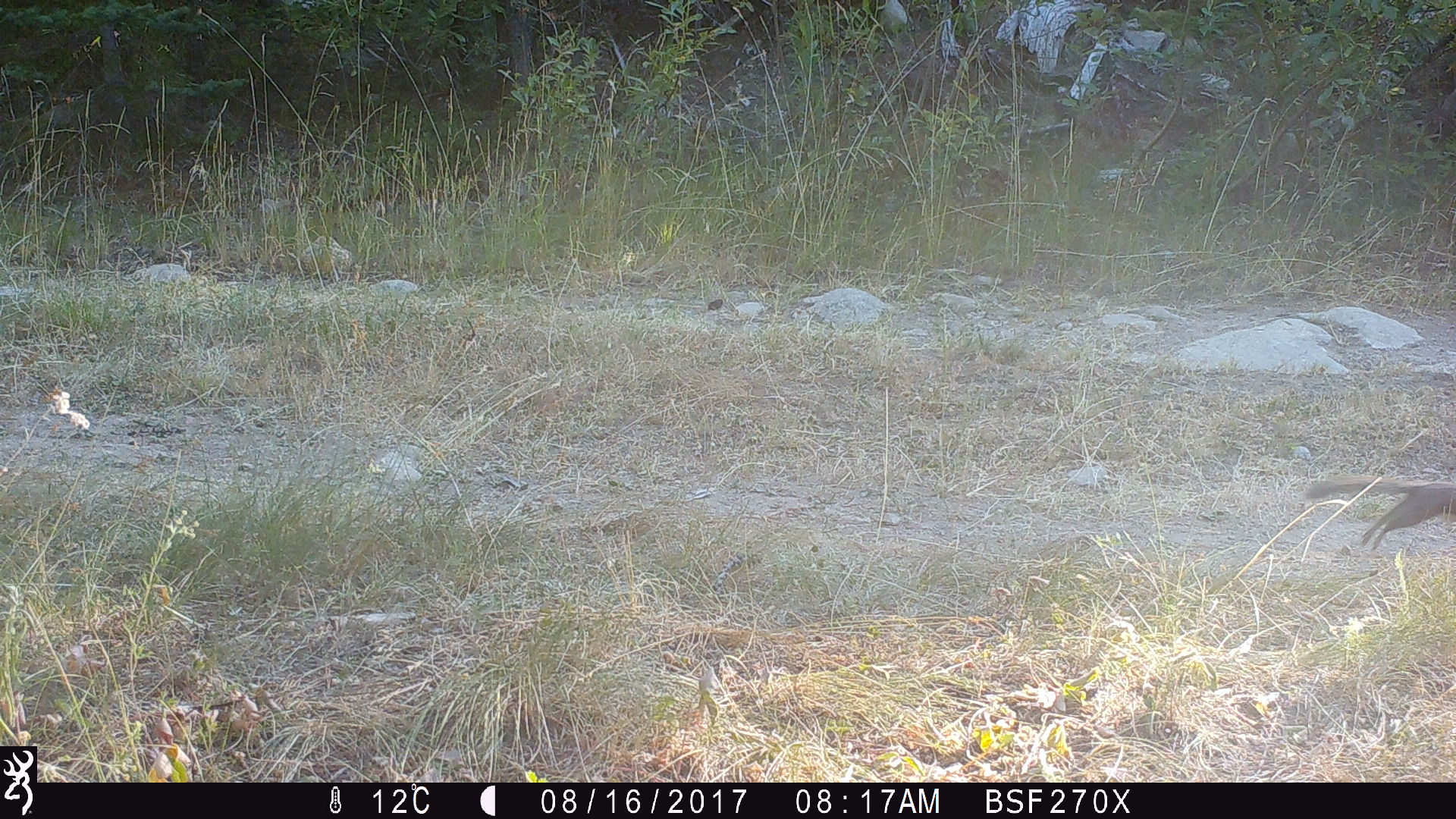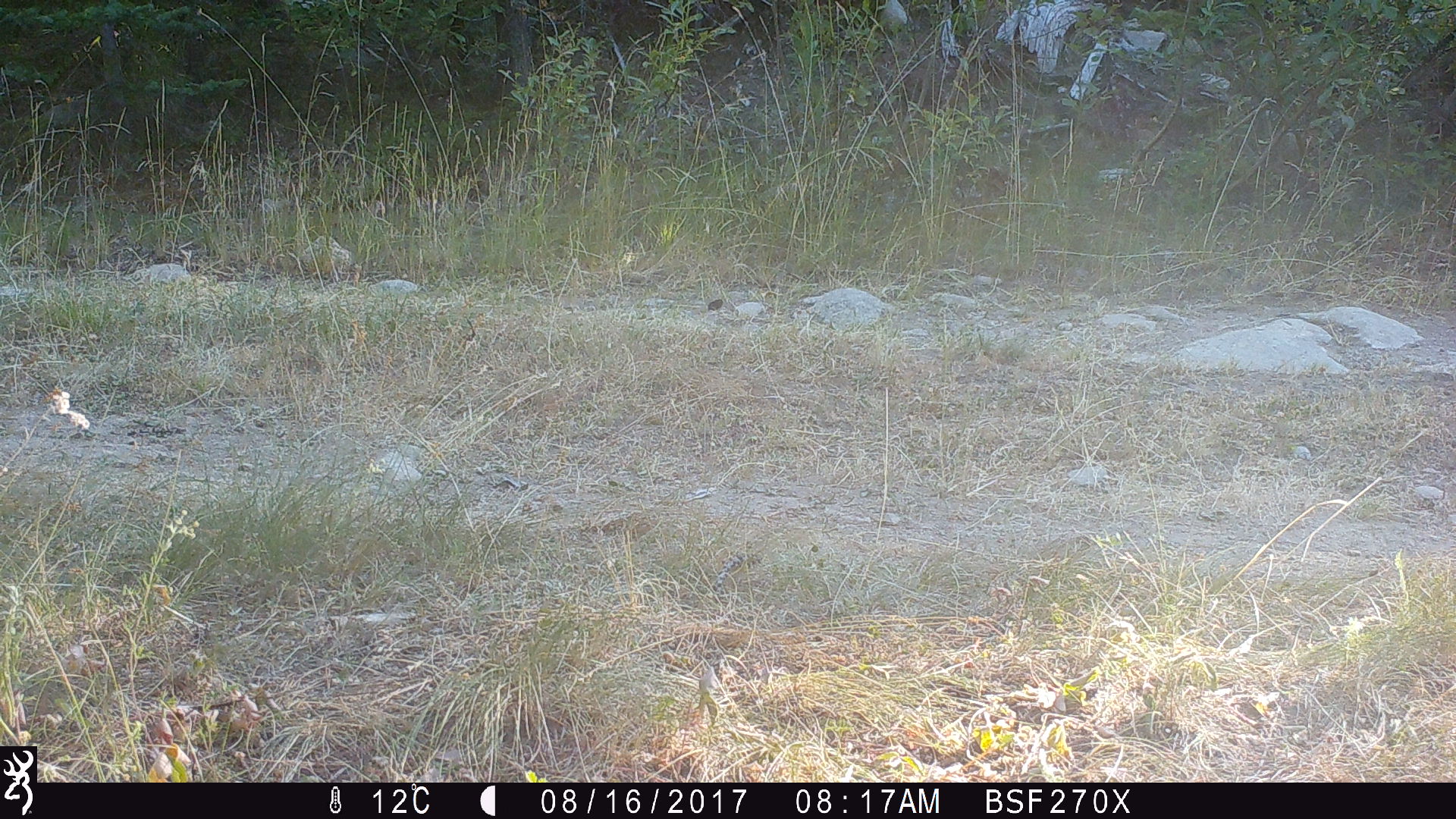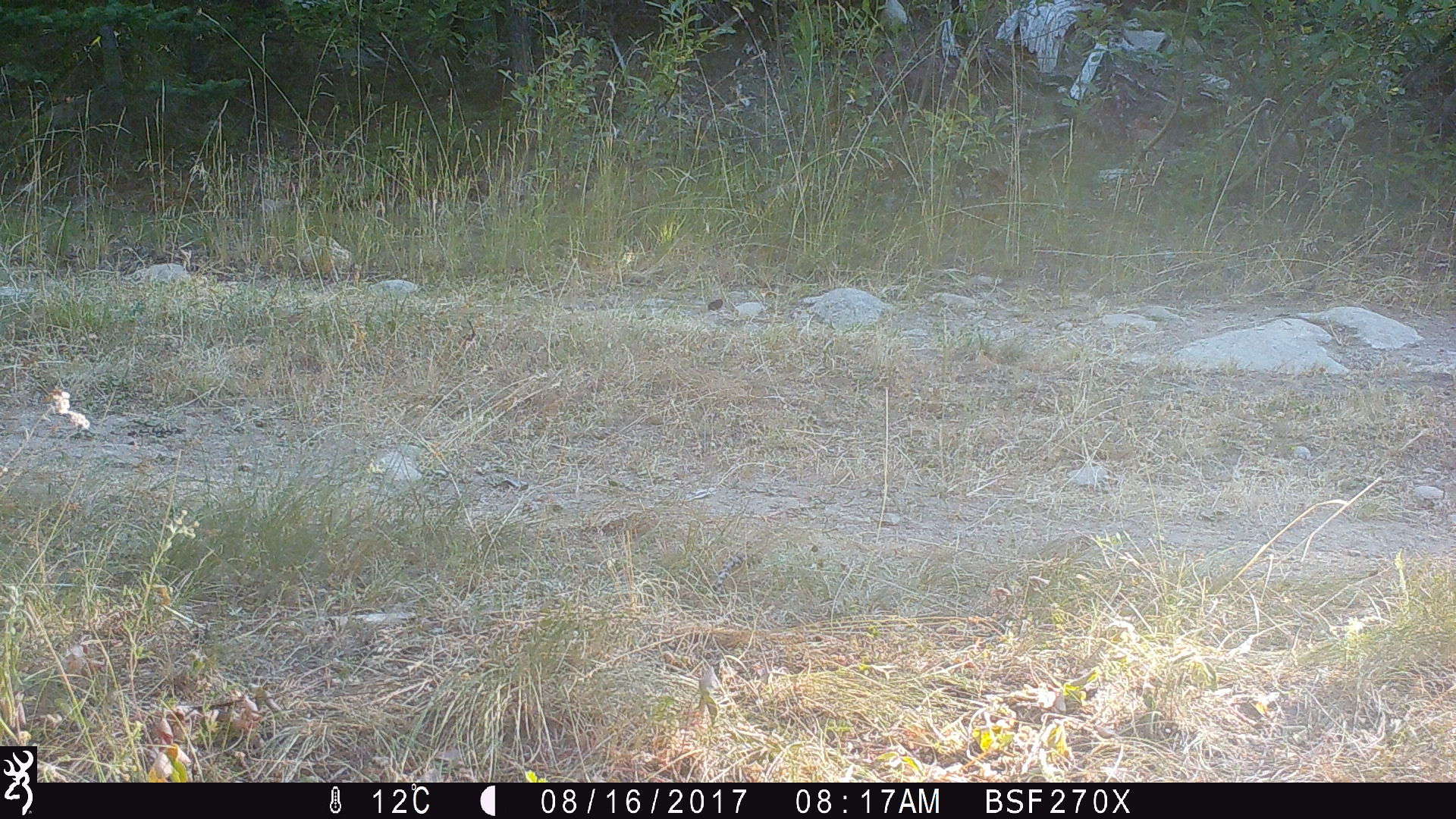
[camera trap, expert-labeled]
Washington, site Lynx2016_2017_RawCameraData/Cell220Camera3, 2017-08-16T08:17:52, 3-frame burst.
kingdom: Animalia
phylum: Chordata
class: Mammalia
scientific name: Mammalia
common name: small mammal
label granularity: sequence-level